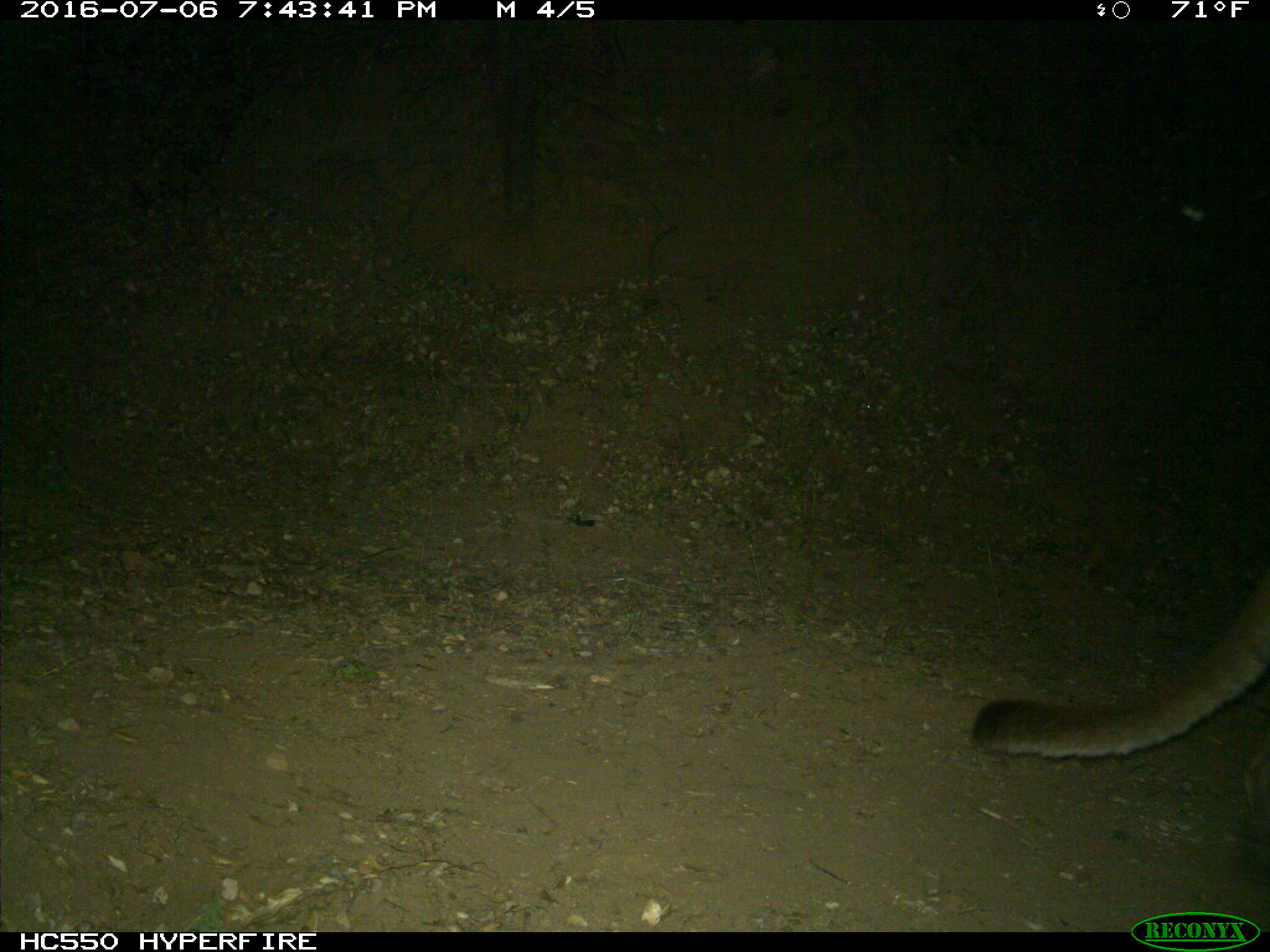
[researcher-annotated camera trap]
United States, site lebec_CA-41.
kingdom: Animalia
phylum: Chordata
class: Mammalia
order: Carnivora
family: Felidae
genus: Puma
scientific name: Puma concolor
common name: mountain lion